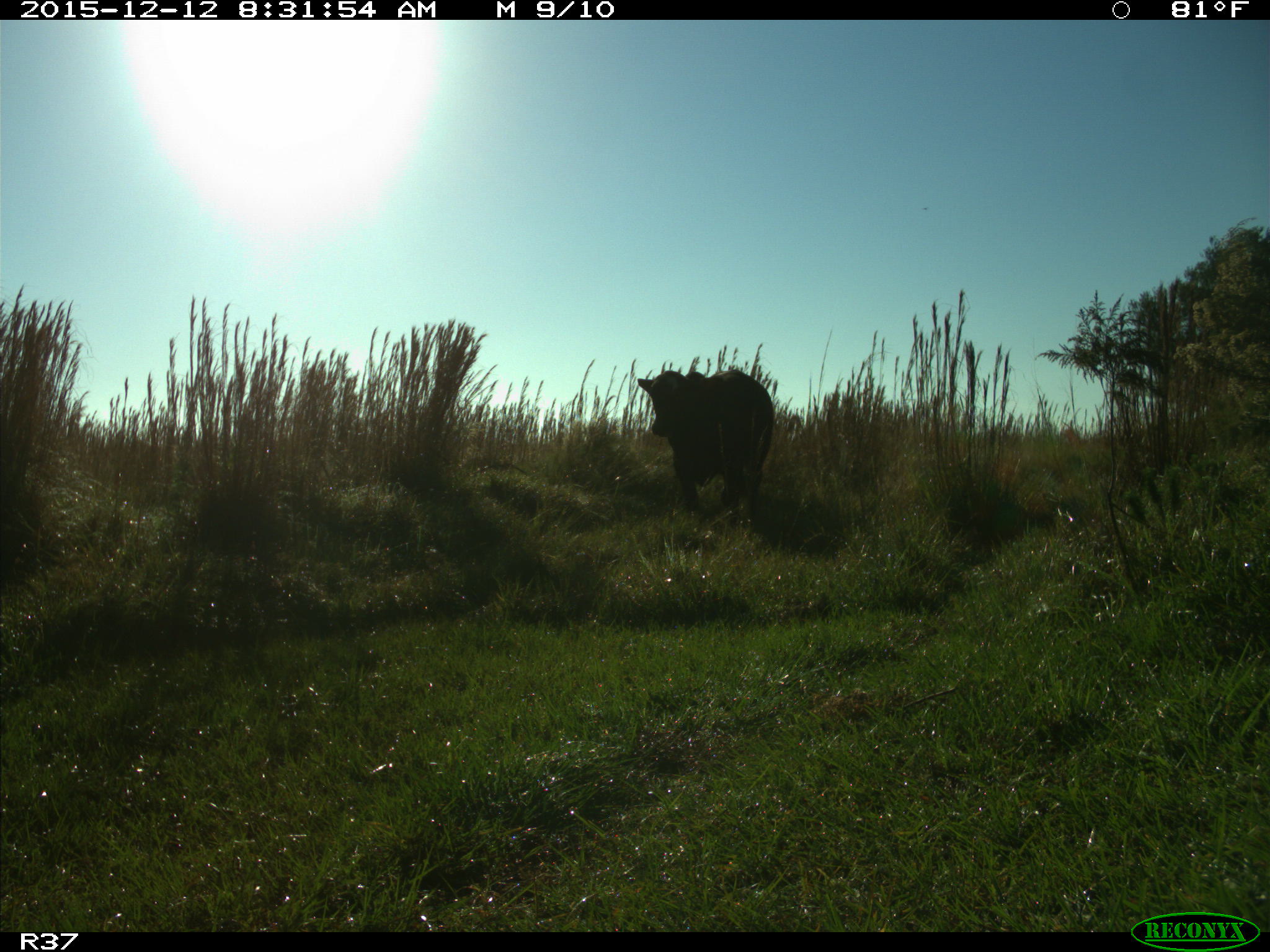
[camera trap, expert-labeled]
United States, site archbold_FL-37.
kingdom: Animalia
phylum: Chordata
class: Mammalia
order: Artiodactyla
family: Bovidae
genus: Bos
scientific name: Bos taurus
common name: domestic cow